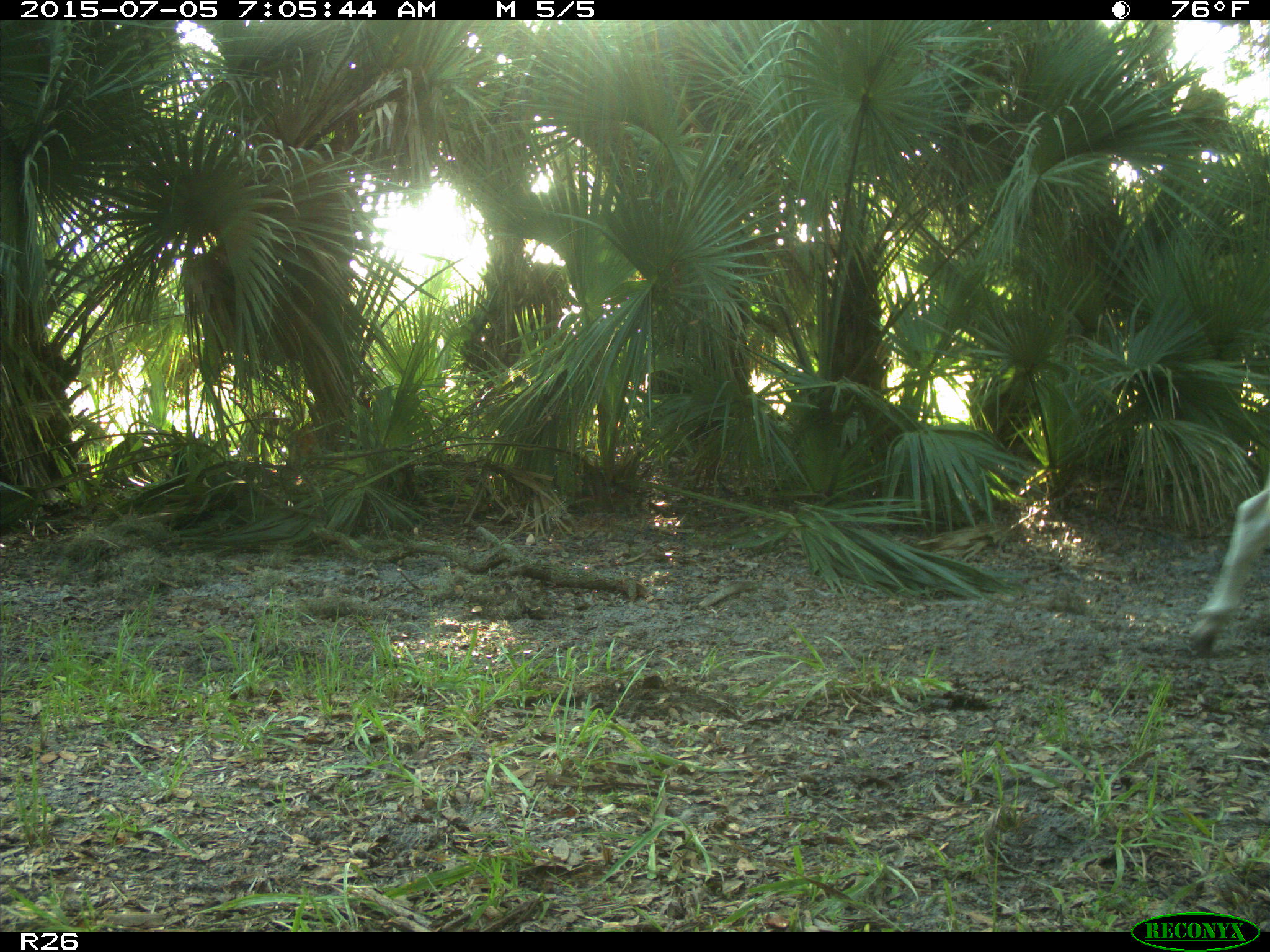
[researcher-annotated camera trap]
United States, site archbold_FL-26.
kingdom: Animalia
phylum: Chordata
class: Mammalia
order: Artiodactyla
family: Bovidae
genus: Bos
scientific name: Bos taurus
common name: domestic cow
Bos taurus (domestic cow).